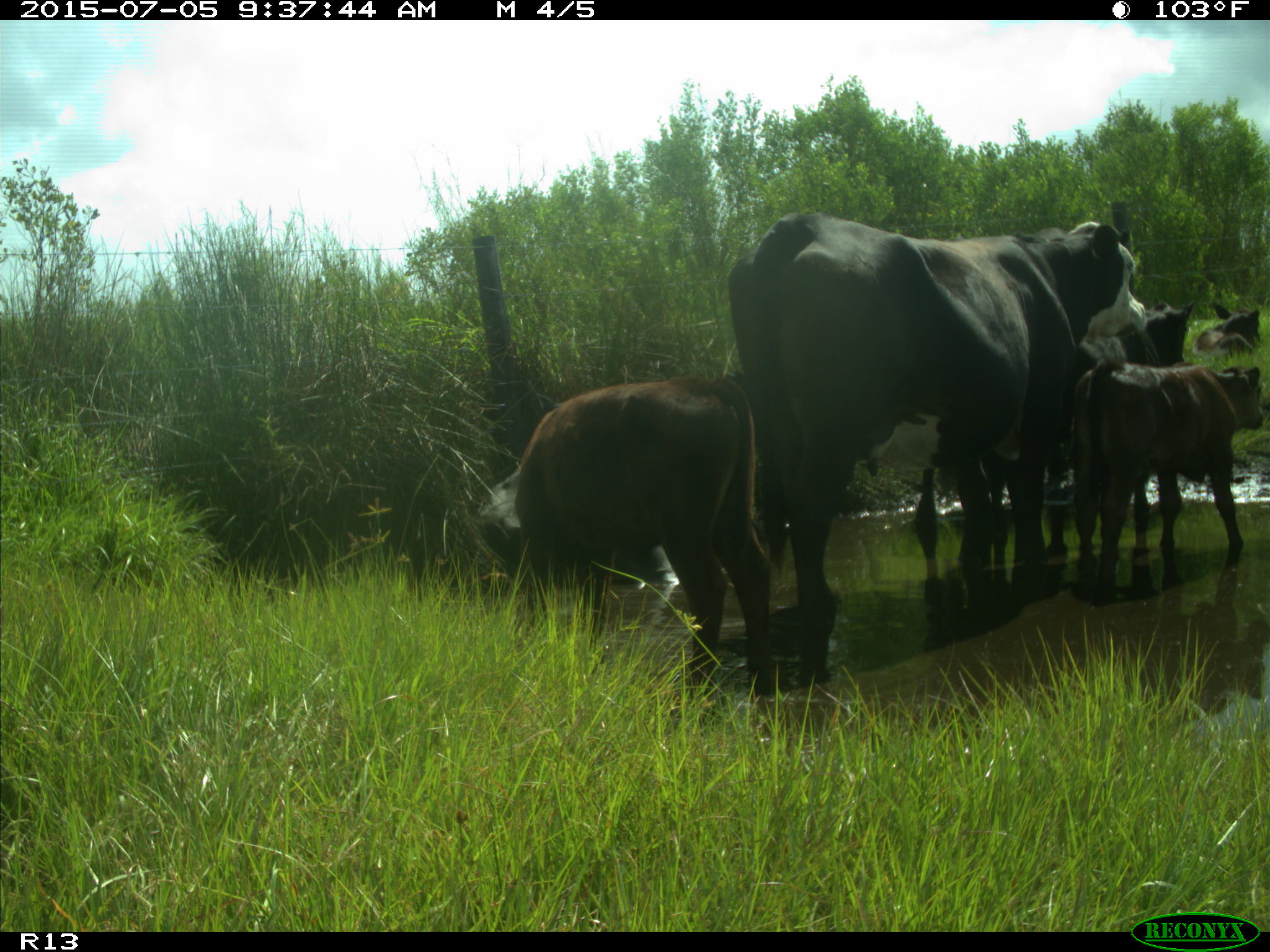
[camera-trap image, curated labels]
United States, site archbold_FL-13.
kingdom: Animalia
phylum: Chordata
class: Mammalia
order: Artiodactyla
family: Bovidae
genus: Bos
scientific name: Bos taurus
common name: domestic cow